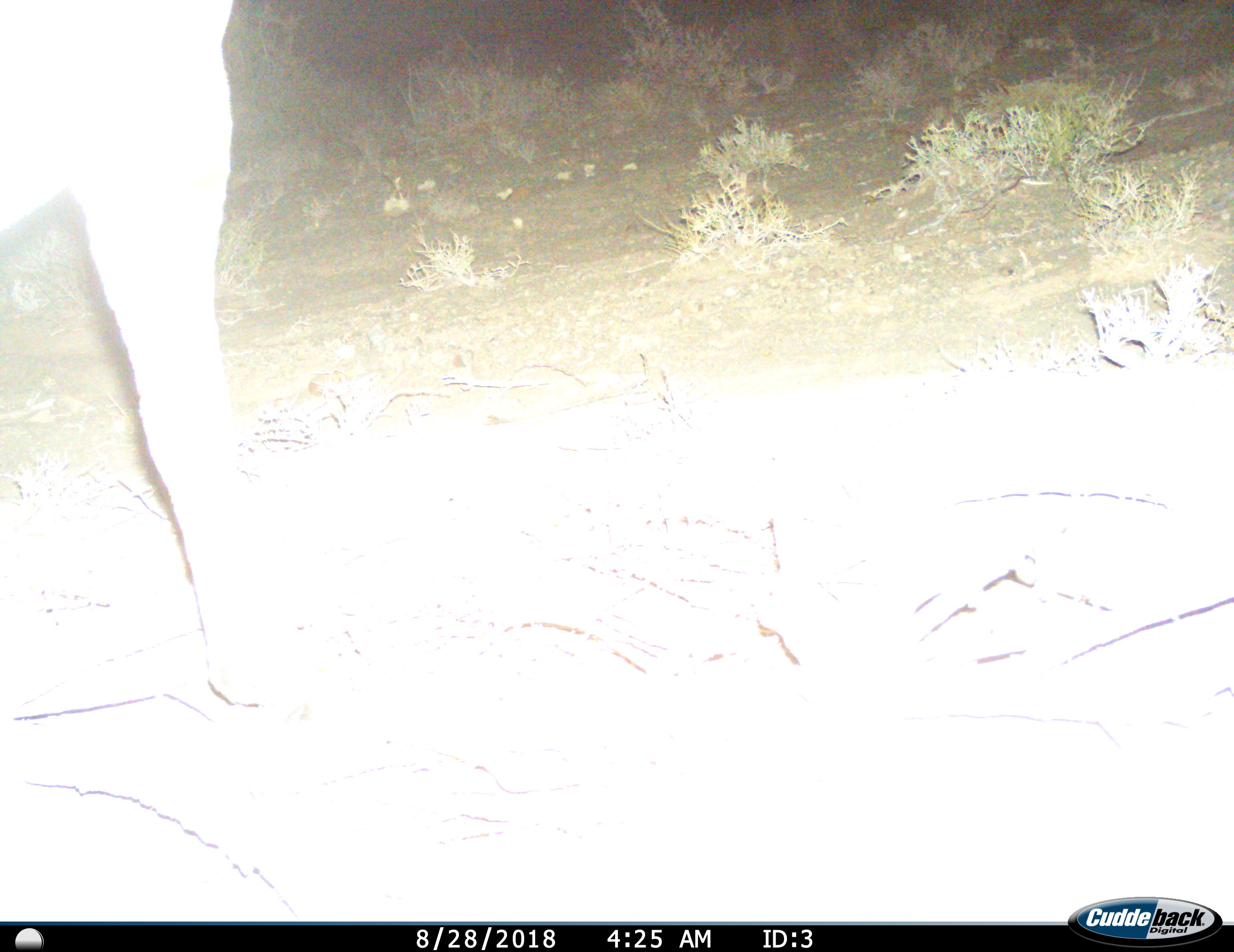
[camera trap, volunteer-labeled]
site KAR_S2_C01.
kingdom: Animalia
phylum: Chordata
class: Mammalia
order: Artiodactyla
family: Bovidae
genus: Tragelaphus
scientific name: Tragelaphus oryx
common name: eland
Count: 1.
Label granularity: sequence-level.